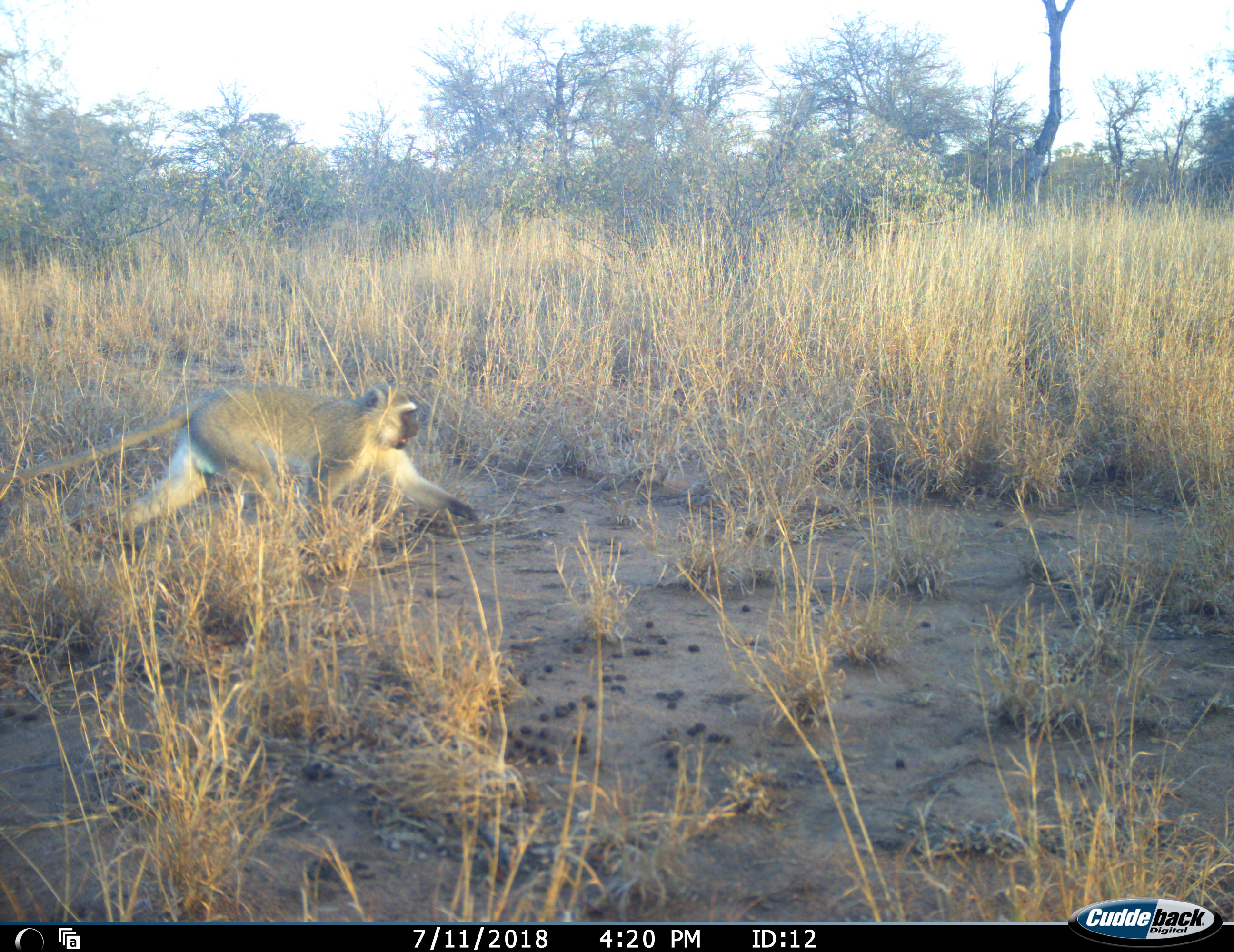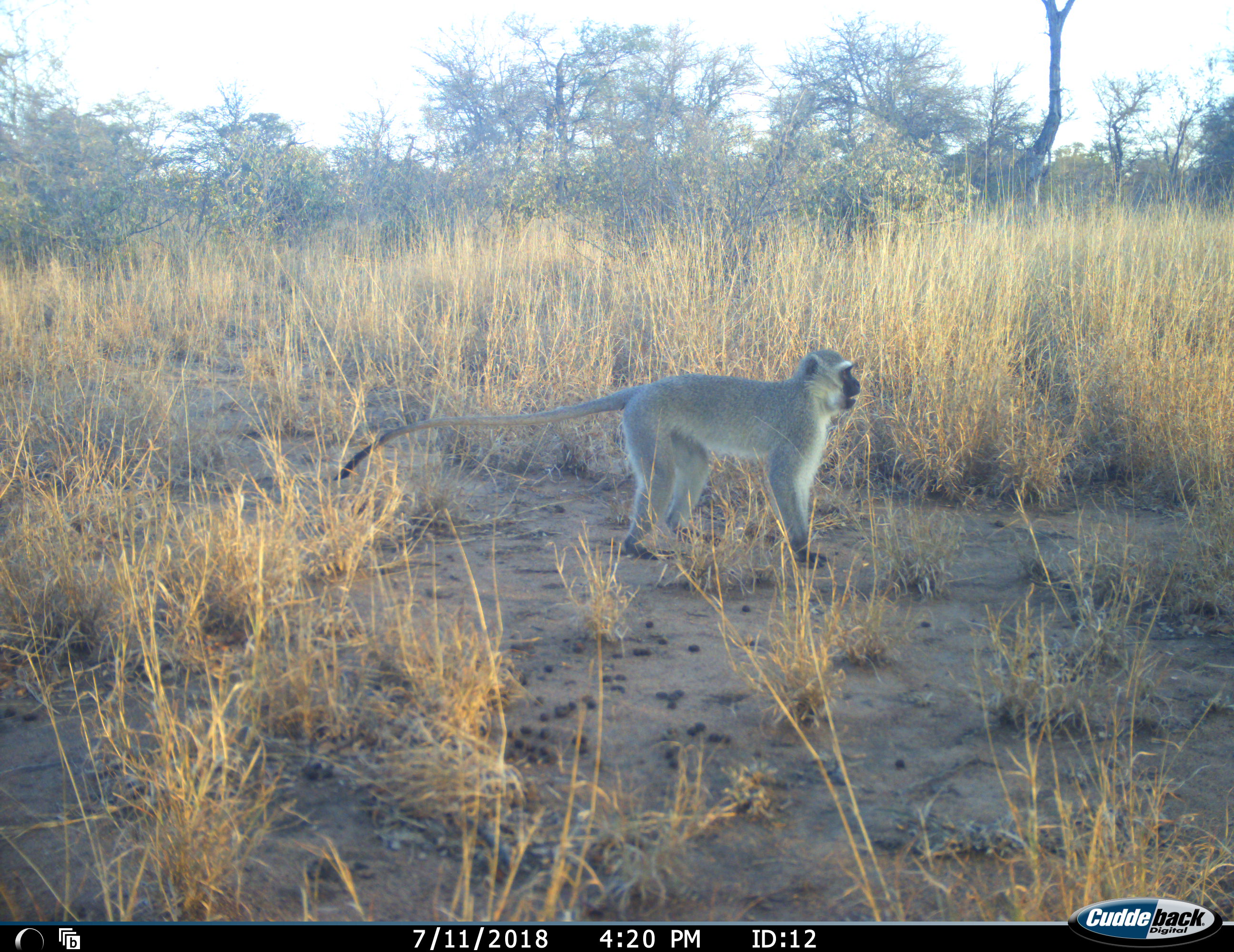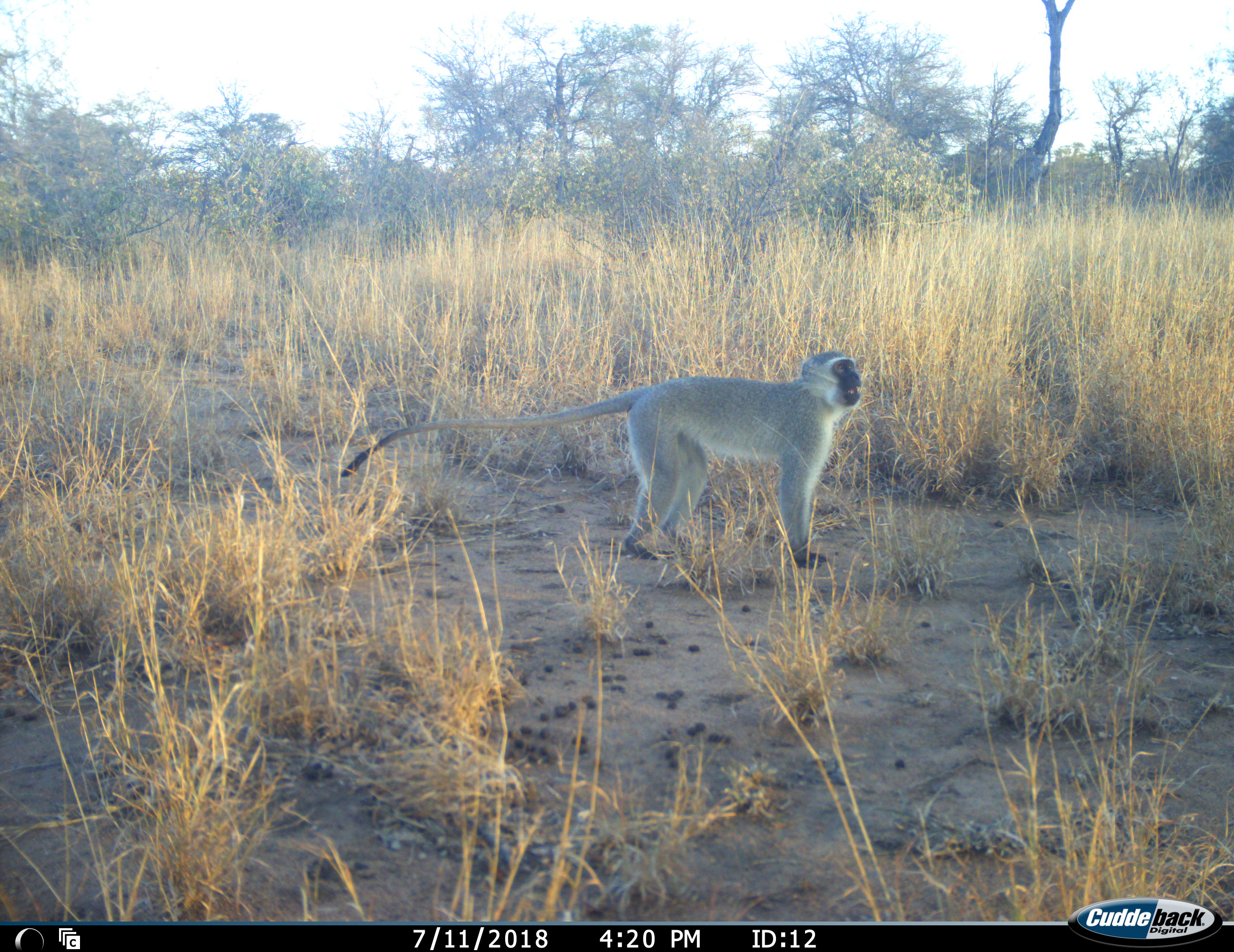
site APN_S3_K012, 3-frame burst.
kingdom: Animalia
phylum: Chordata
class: Mammalia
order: Primates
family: Cercopithecidae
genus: Chlorocebus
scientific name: Chlorocebus pygerythrus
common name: vervet monkey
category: monkeyvervet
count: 1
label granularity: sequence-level